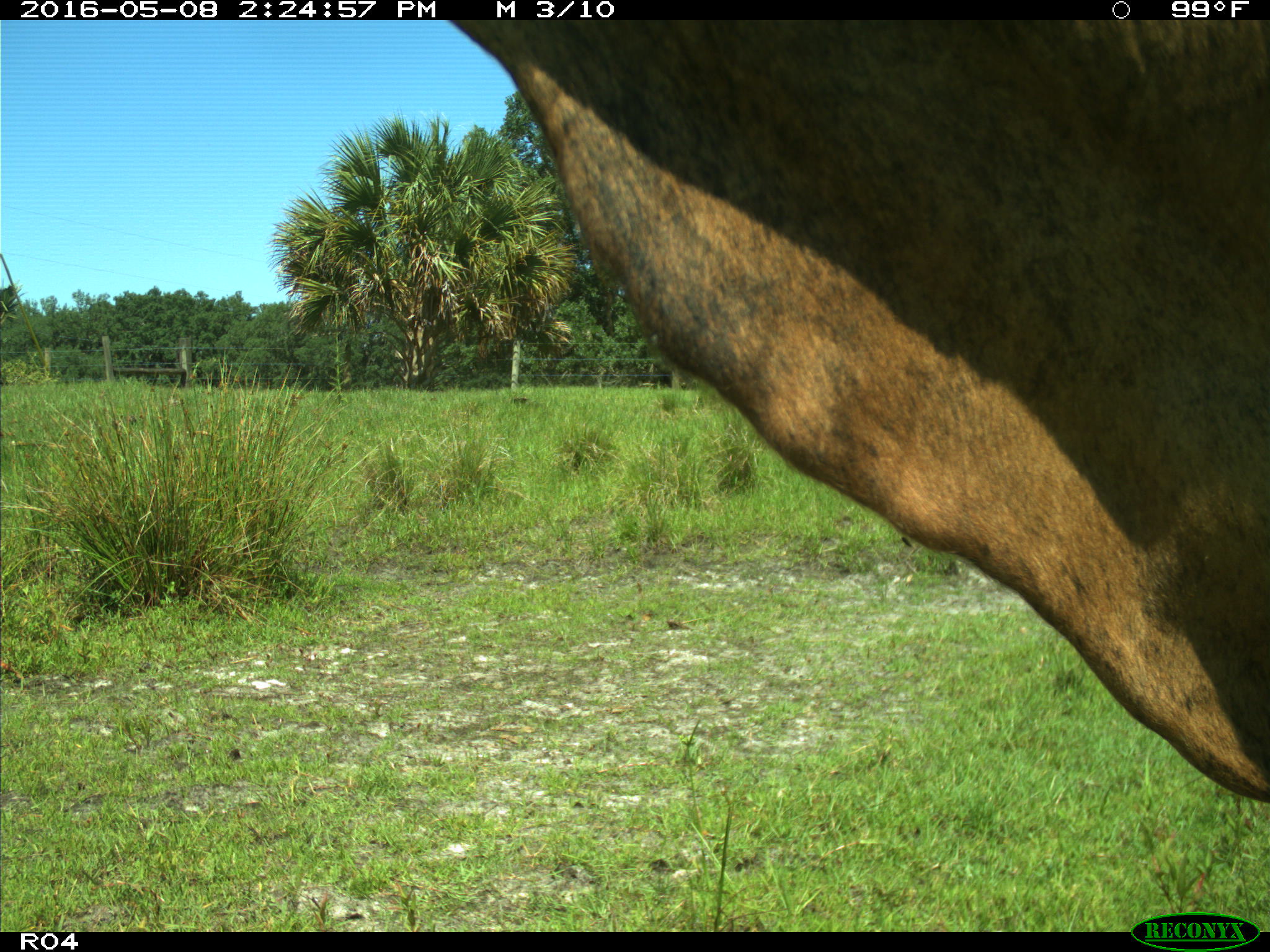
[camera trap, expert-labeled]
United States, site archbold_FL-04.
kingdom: Animalia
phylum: Chordata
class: Mammalia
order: Artiodactyla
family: Bovidae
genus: Bos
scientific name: Bos taurus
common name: domestic cow